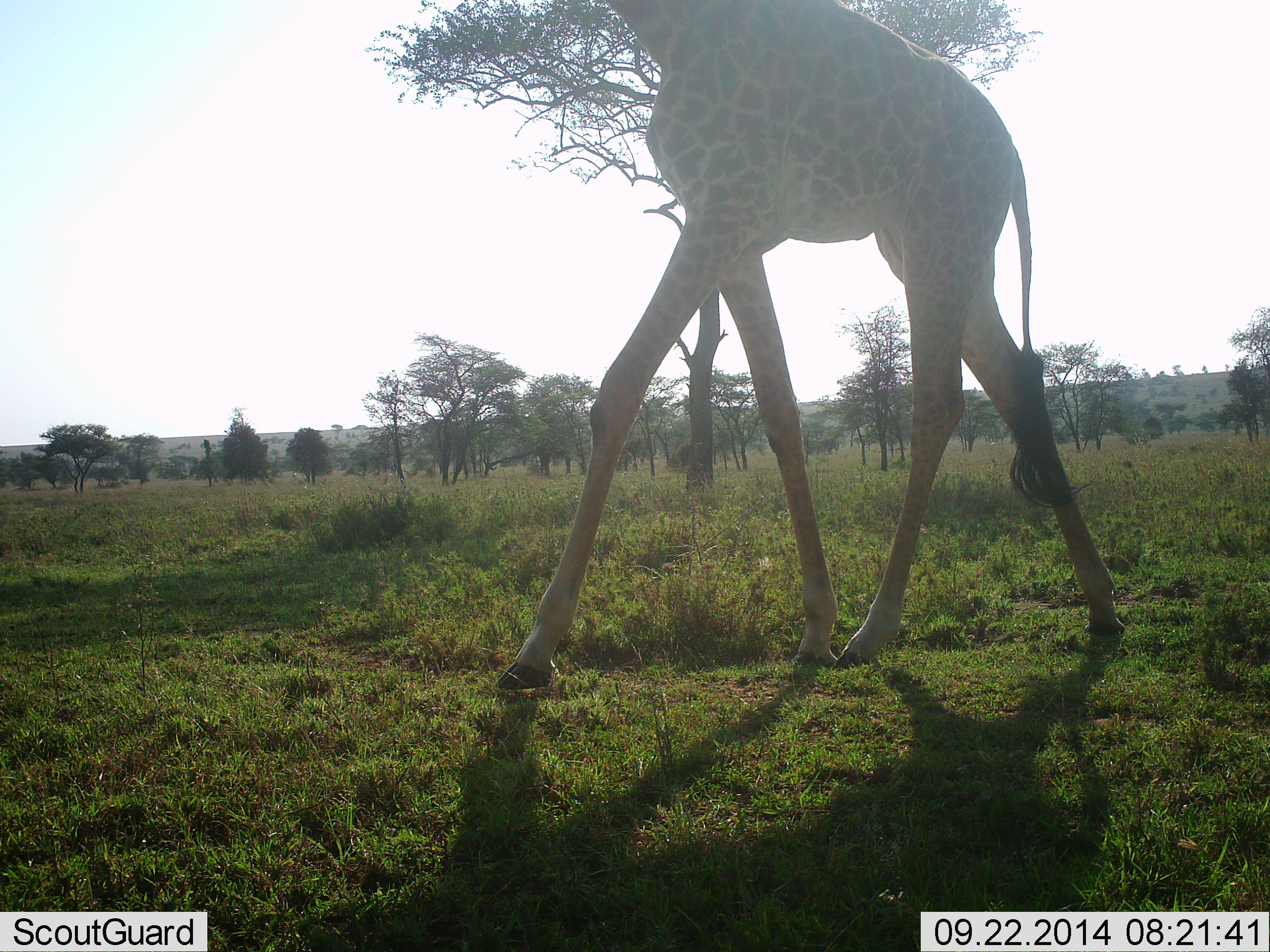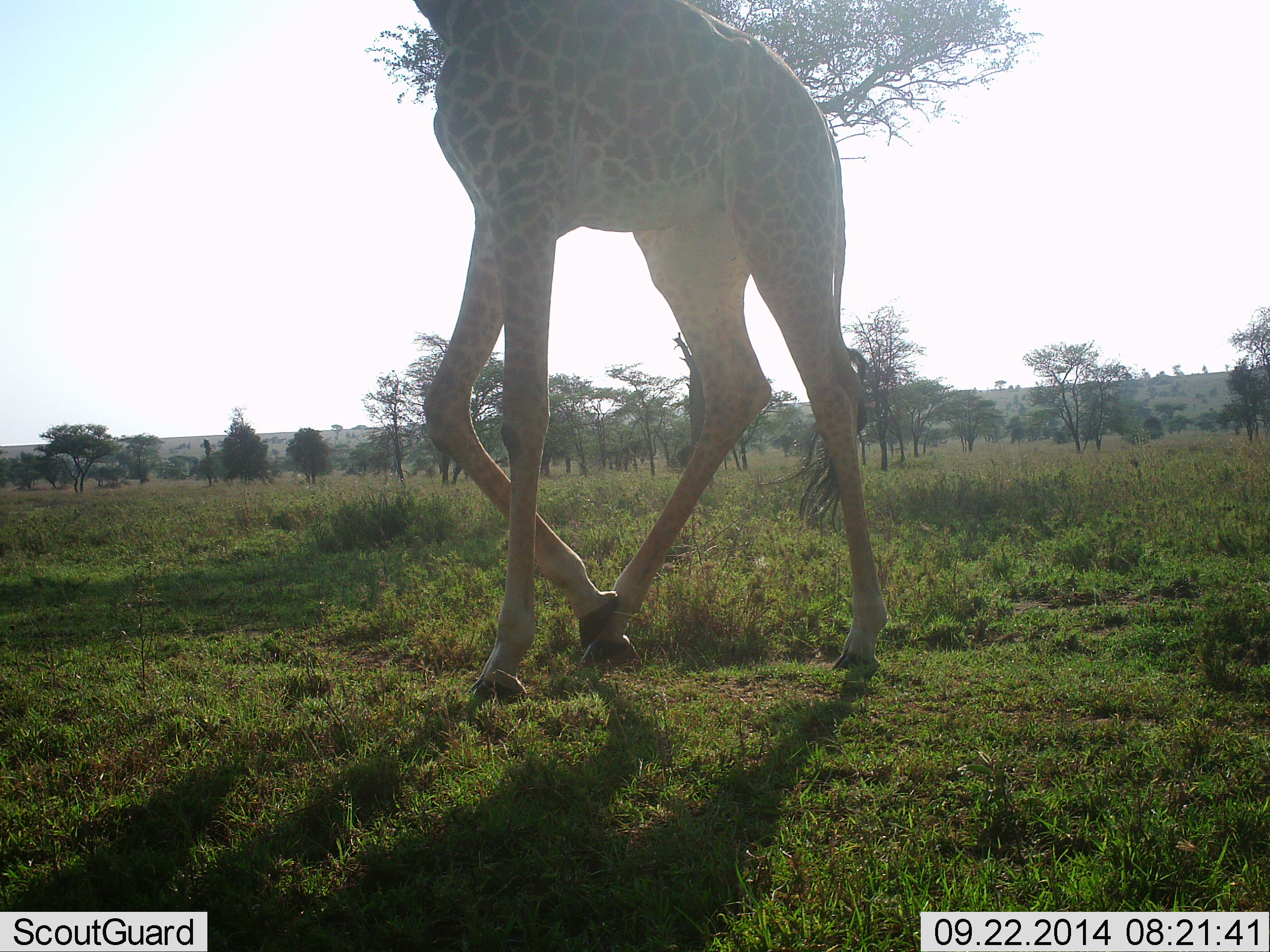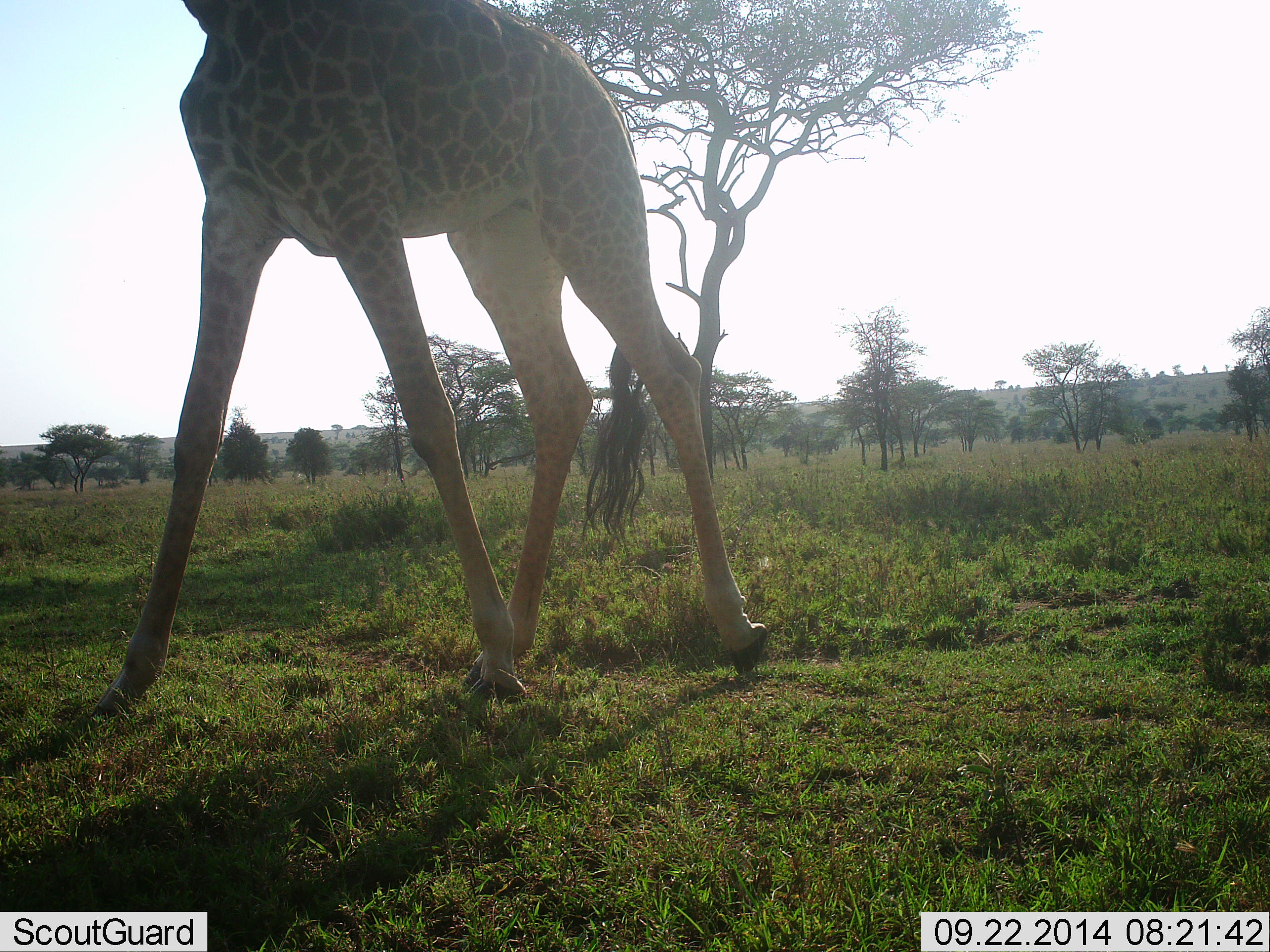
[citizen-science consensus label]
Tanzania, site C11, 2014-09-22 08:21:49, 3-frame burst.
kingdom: Animalia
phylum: Chordata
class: Mammalia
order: Artiodactyla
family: Giraffidae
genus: Giraffa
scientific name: Giraffa camelopardalis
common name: giraffe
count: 1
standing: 10%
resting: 0%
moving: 90%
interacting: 0%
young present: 0%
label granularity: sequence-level